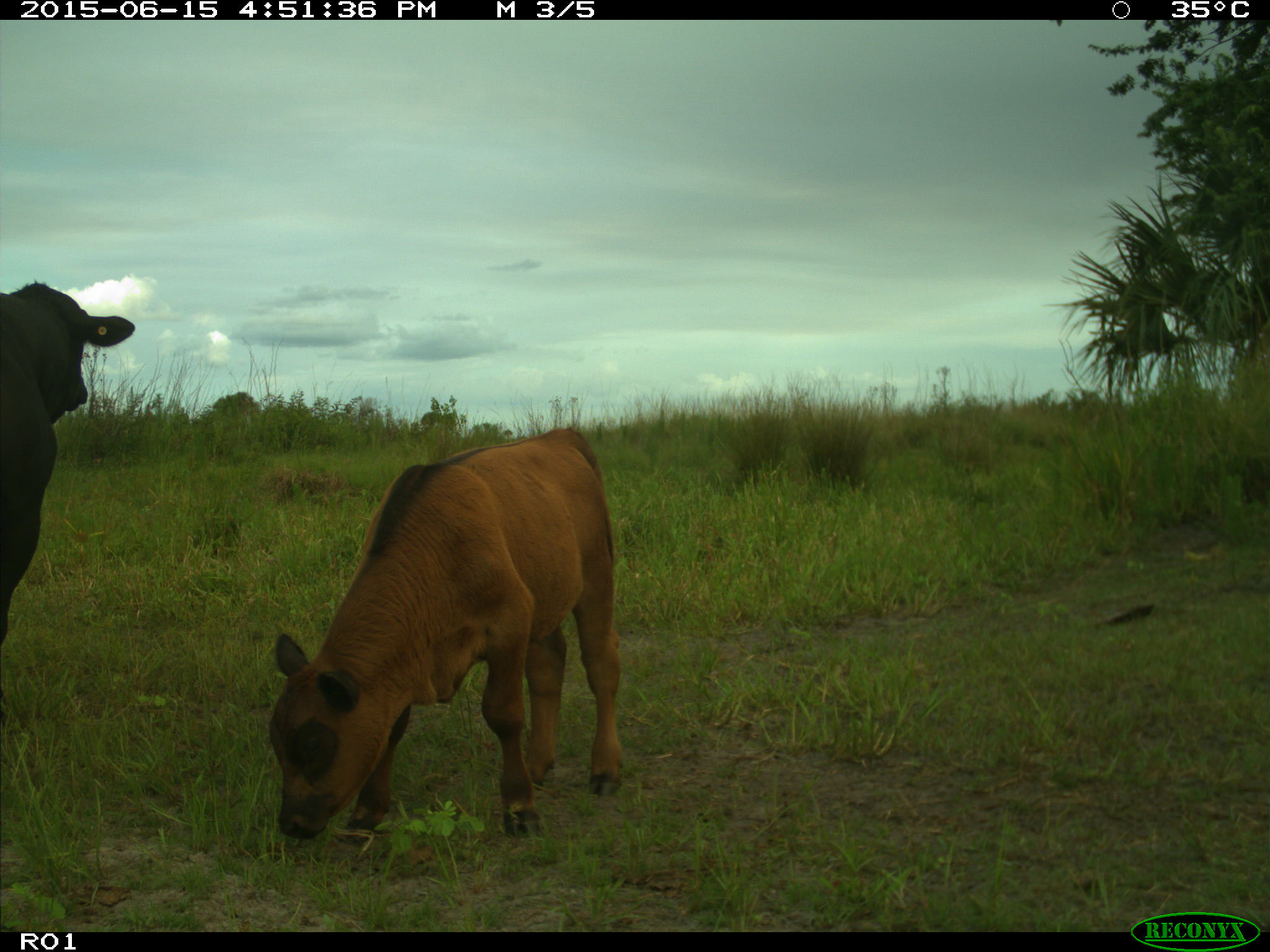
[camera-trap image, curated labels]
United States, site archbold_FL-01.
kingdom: Animalia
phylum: Chordata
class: Mammalia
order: Artiodactyla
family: Bovidae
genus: Bos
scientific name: Bos taurus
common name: domestic cow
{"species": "Bos taurus (domestic cow)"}